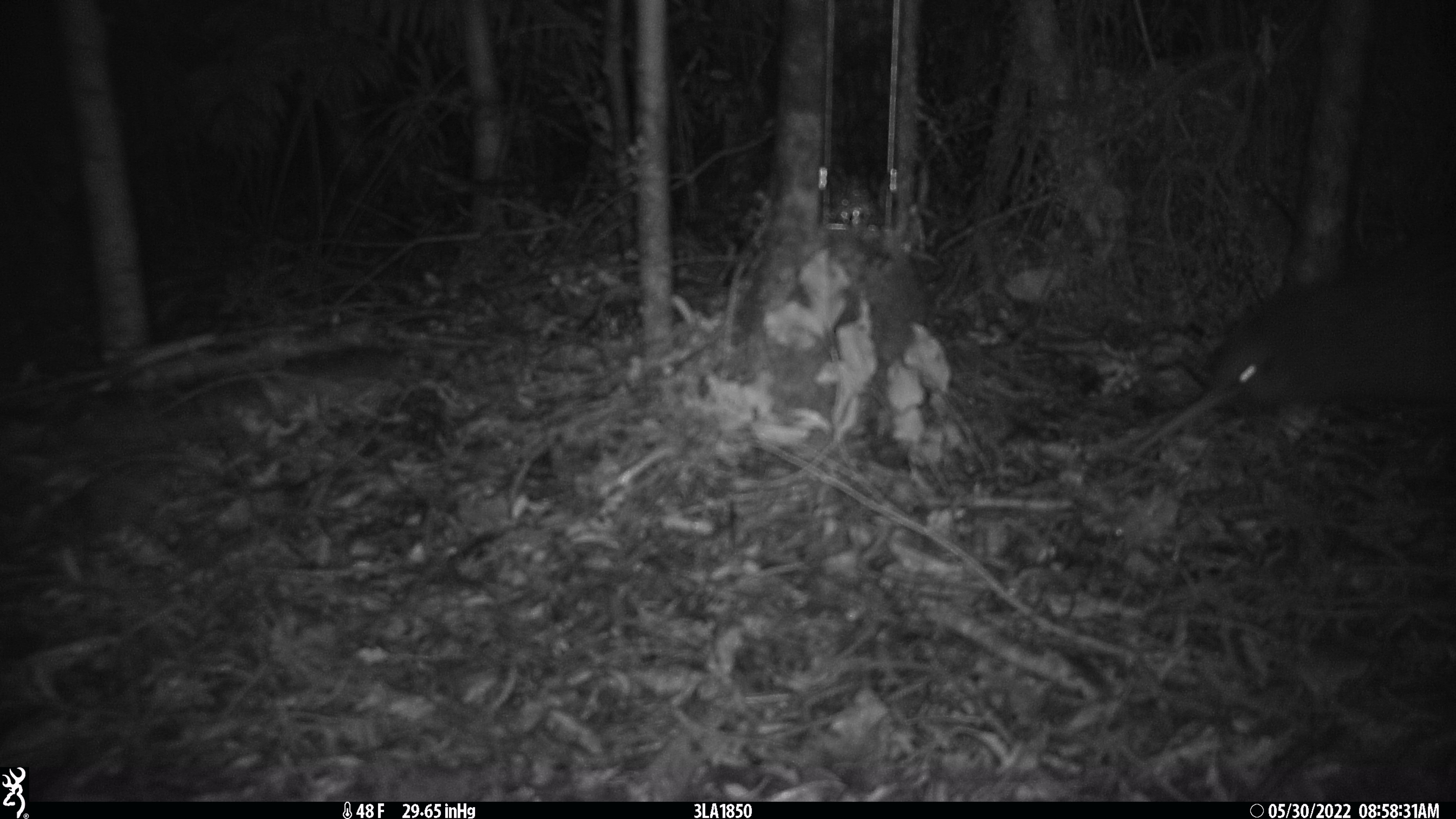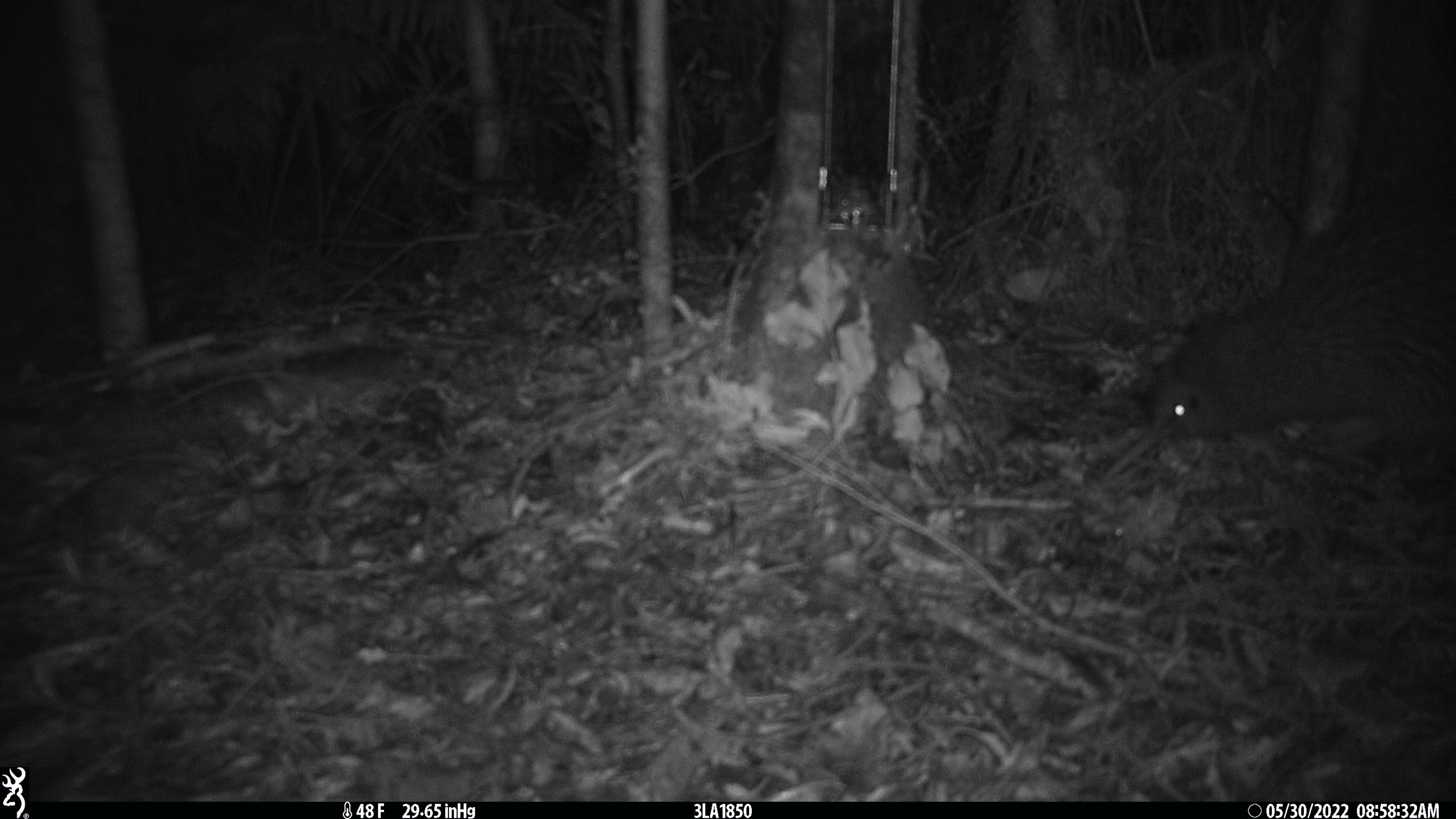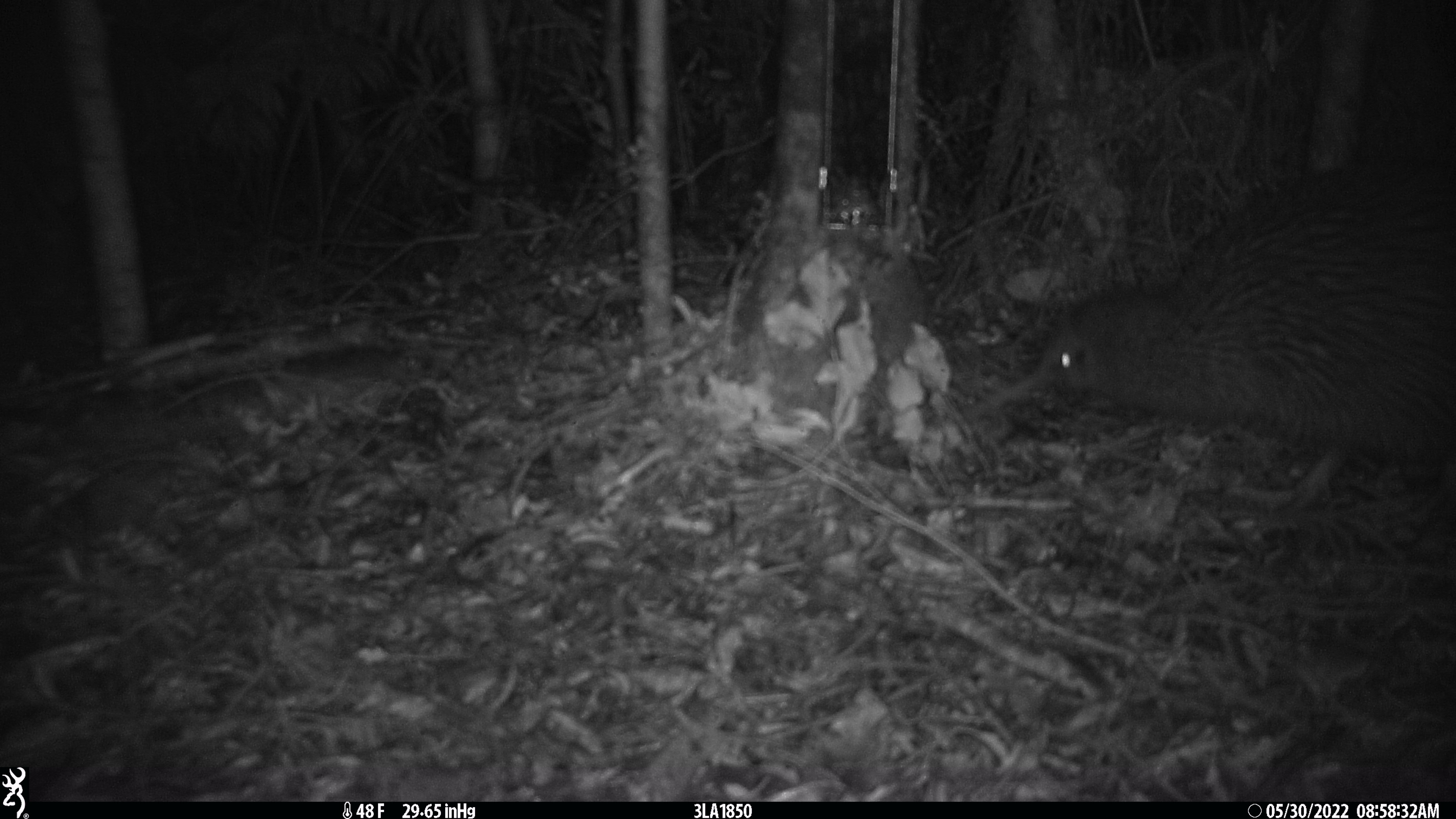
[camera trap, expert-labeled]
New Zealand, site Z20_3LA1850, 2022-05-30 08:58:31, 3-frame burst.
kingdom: Animalia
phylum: Chordata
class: Aves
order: Apterygiformes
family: Apterygidae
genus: Apteryx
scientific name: Apteryx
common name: kiwi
Kiwi (Apteryx).